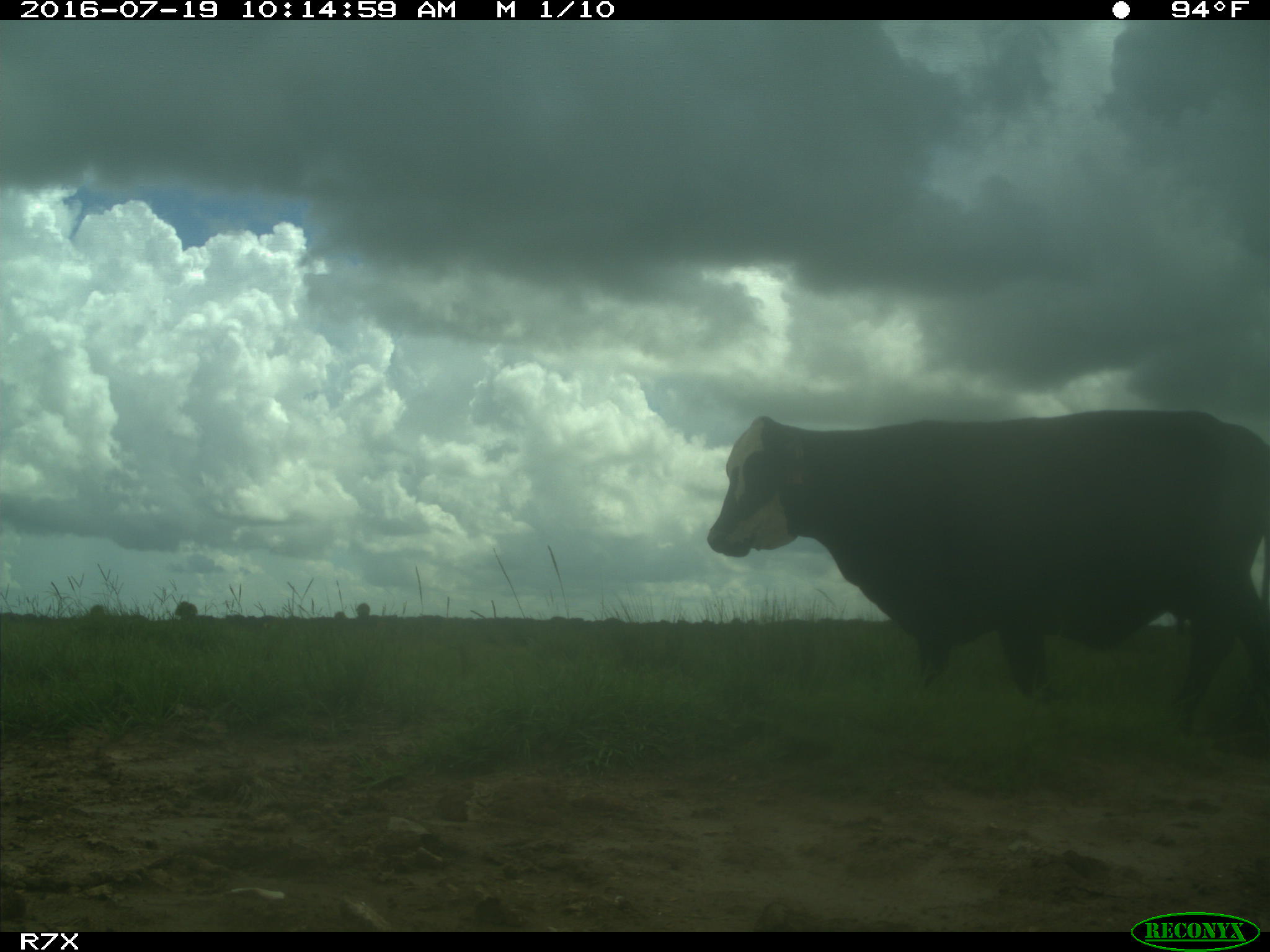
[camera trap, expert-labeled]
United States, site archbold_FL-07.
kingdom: Animalia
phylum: Chordata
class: Mammalia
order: Artiodactyla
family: Bovidae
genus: Bos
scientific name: Bos taurus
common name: domestic cow